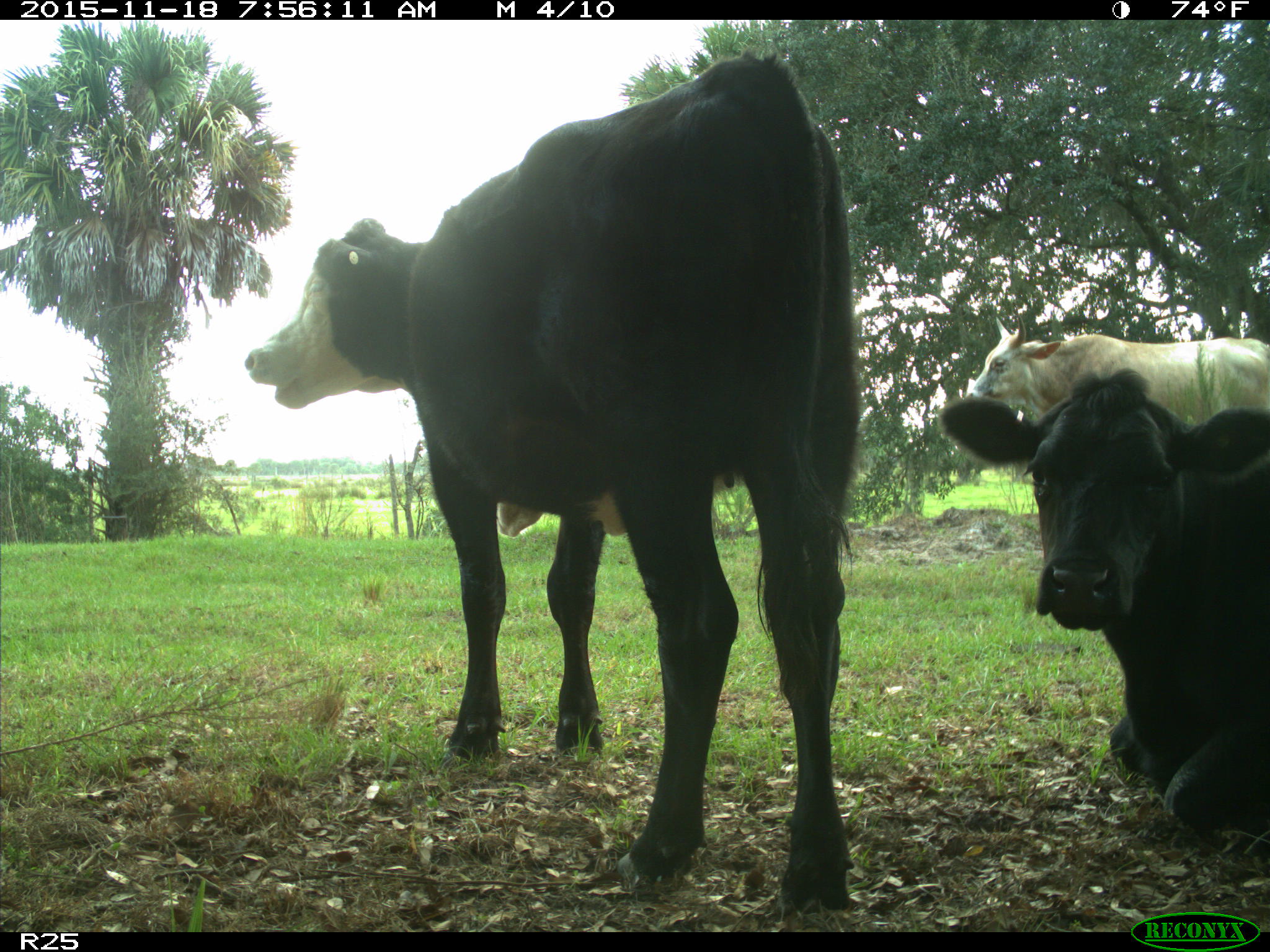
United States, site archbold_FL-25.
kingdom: Animalia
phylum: Chordata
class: Mammalia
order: Artiodactyla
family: Bovidae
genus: Bos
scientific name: Bos taurus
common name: domestic cow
Bos taurus (domestic cow).